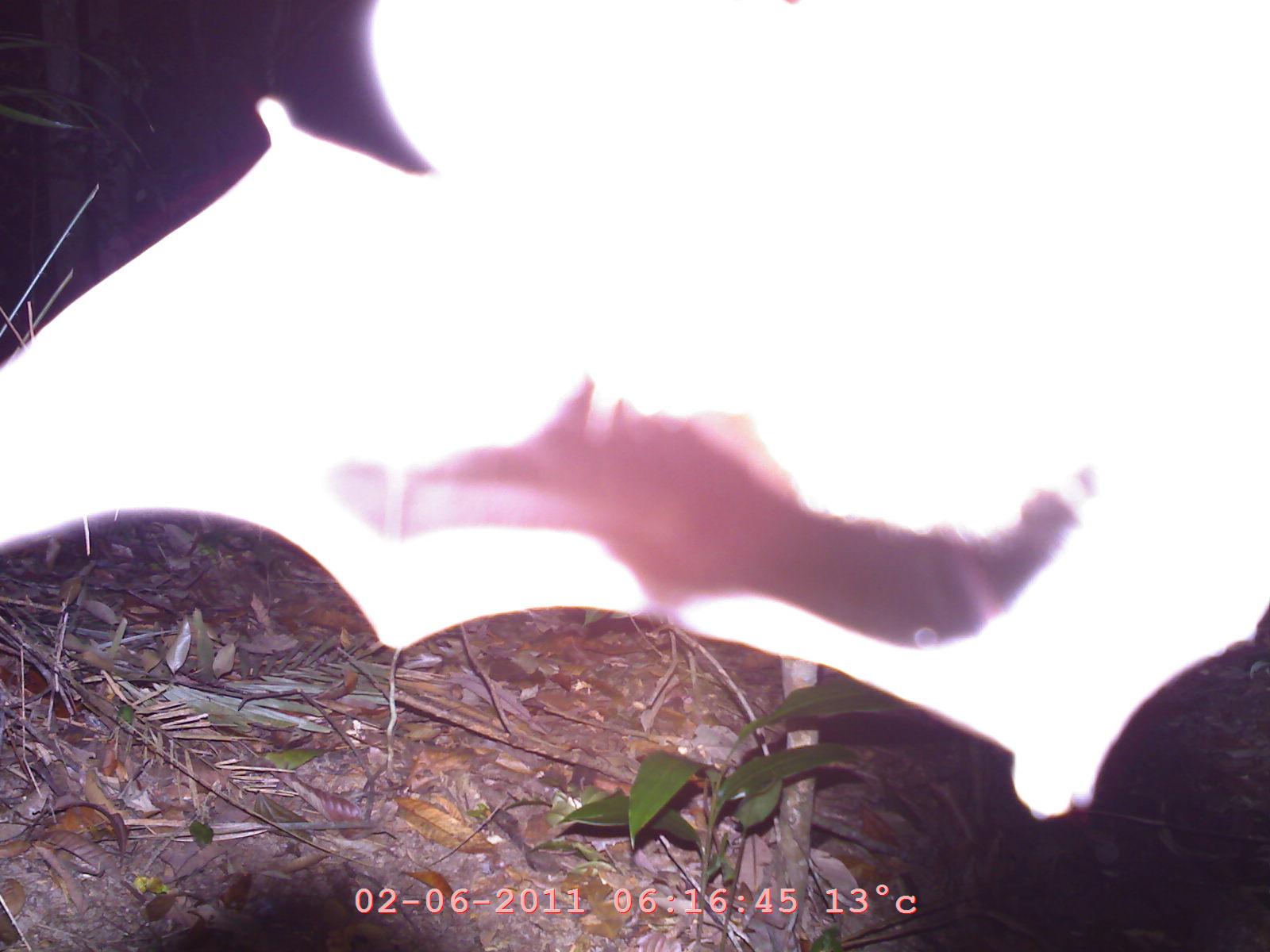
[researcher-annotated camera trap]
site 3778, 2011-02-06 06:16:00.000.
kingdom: Animalia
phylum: Chordata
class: Mammalia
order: Chiroptera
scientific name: Chiroptera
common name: bats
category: unknown bat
Unknown bat (bats) (Chiroptera), count 1.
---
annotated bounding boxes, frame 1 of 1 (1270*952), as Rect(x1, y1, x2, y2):
unknown bat: Rect(3, 1, 1269, 814)